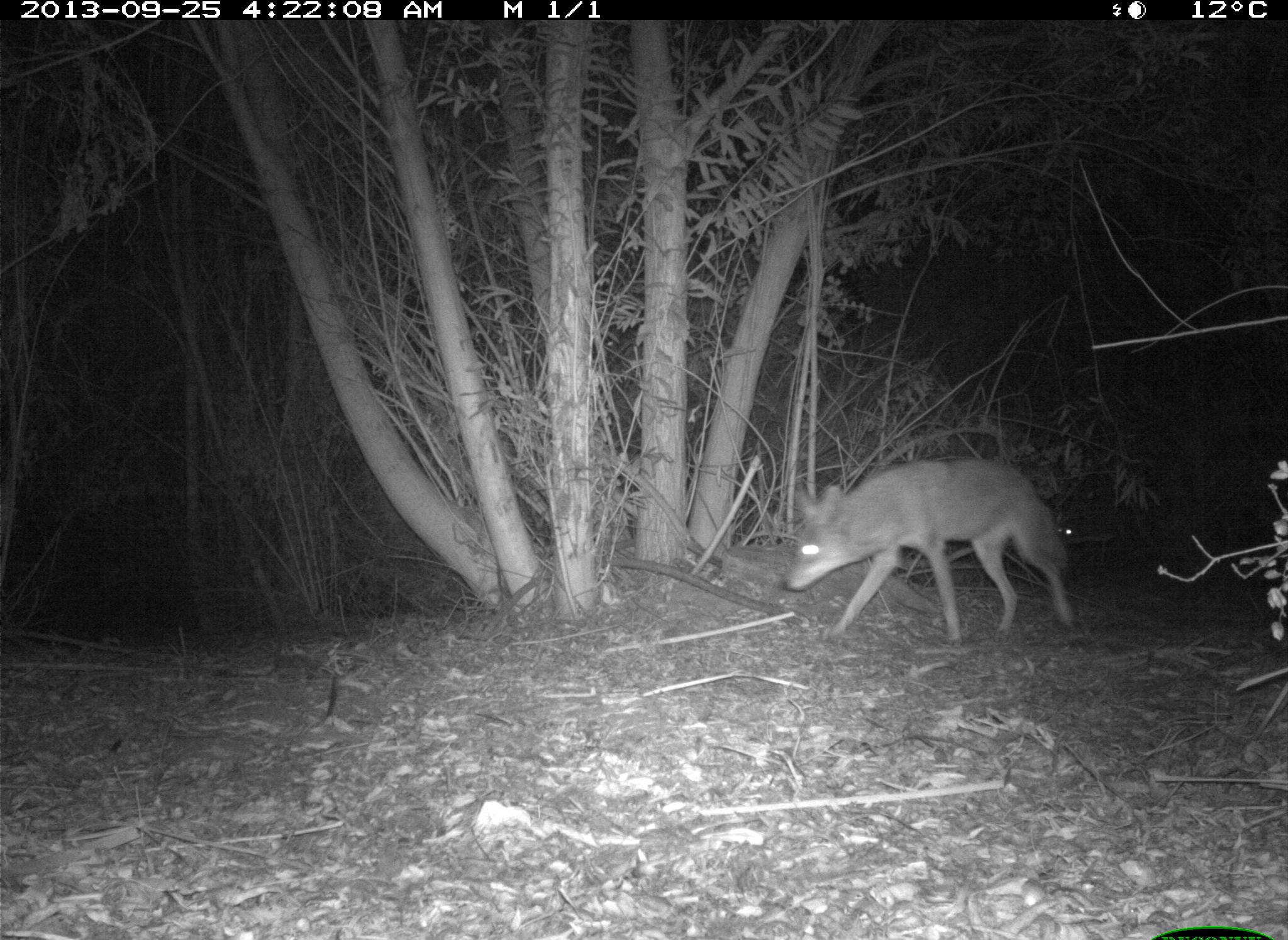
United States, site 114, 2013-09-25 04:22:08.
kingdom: Animalia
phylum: Chordata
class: Mammalia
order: Carnivora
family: Canidae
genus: Canis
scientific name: Canis latrans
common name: coyote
Coyote (Canis latrans).